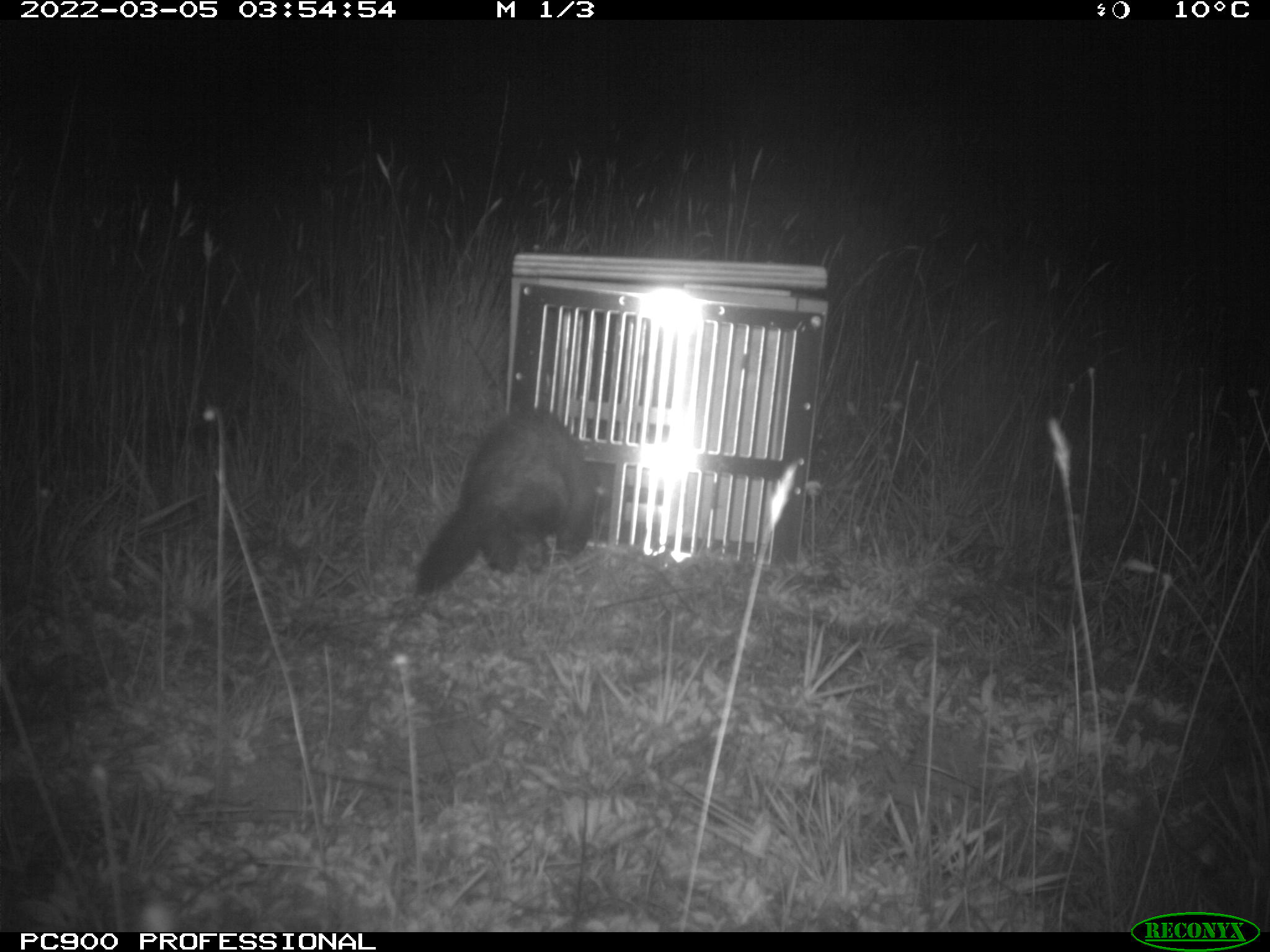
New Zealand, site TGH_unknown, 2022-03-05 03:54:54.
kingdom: Animalia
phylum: Chordata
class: Mammalia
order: Carnivora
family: Mustelidae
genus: Mustela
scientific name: Mustela furo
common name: ferret